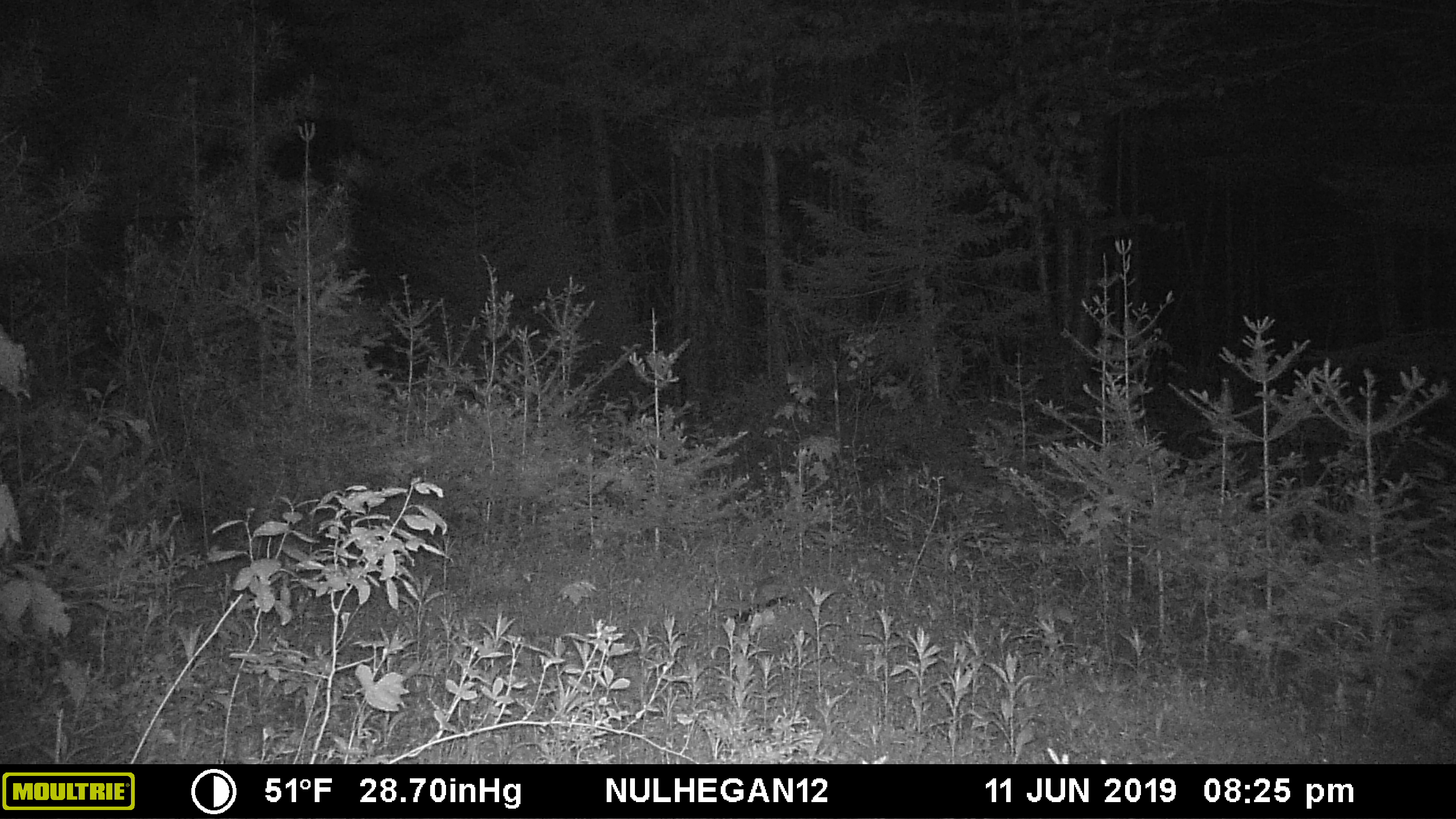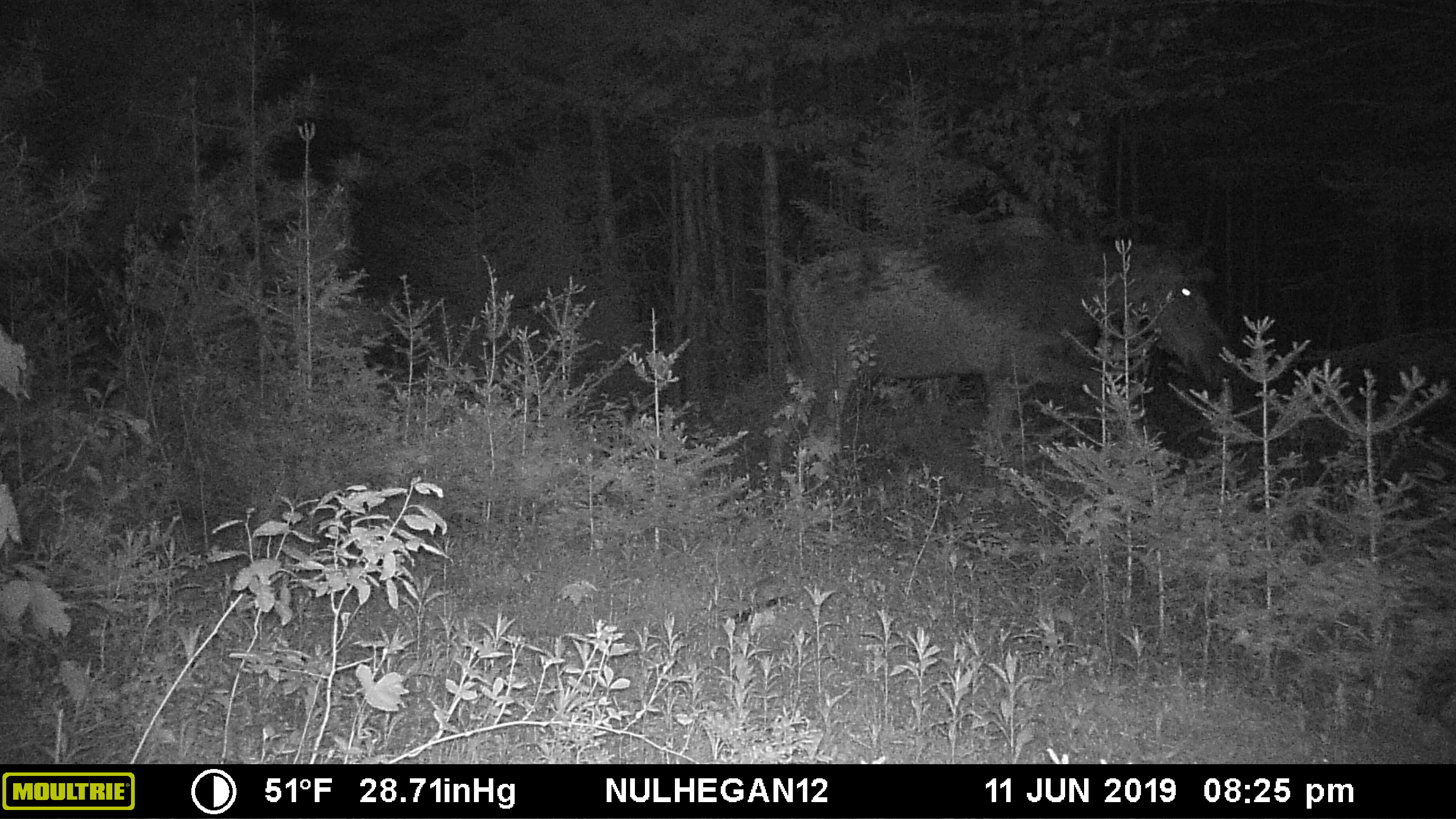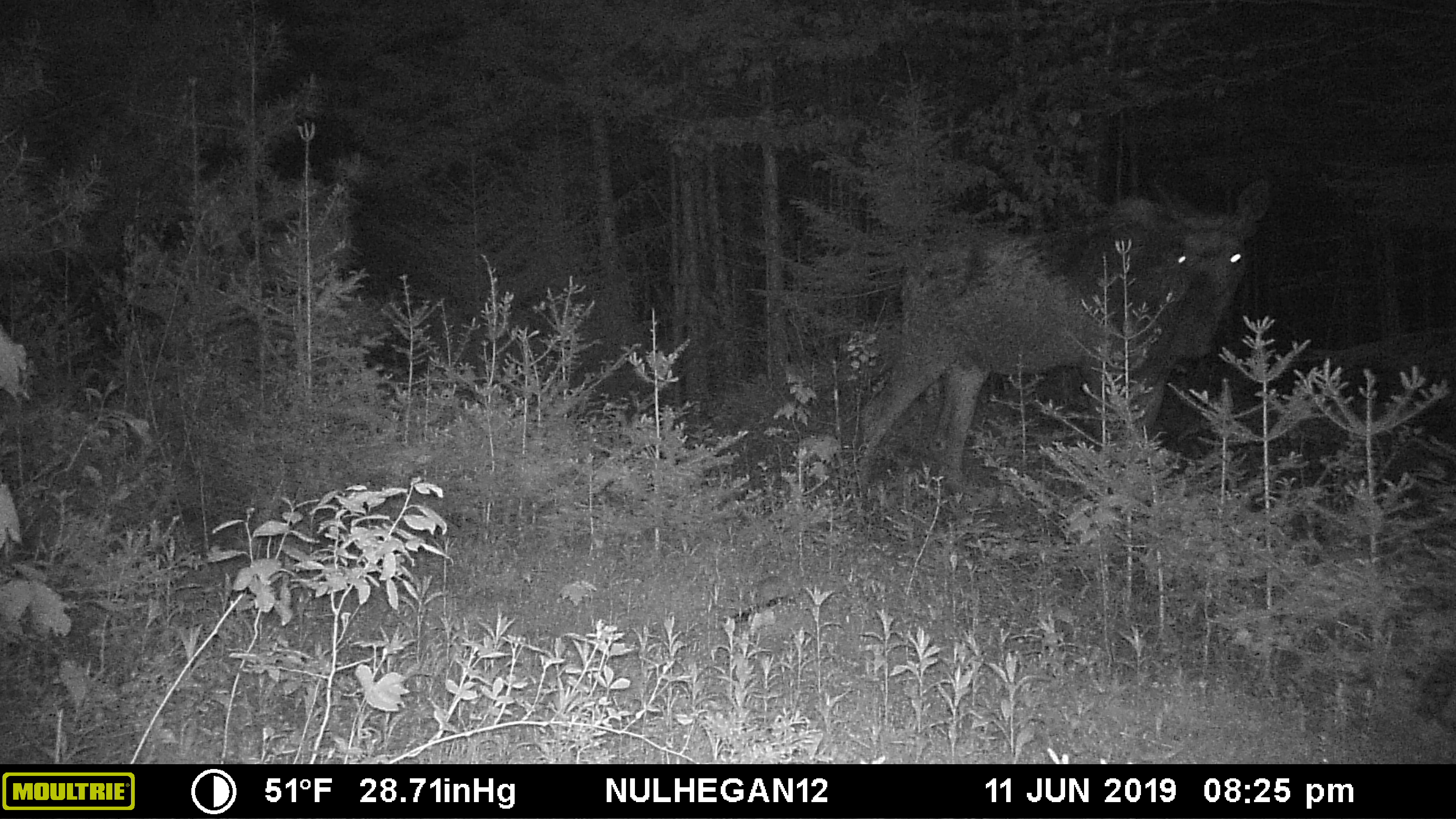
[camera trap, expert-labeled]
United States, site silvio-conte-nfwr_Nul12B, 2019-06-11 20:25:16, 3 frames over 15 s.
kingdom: Animalia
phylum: Chordata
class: Mammalia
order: Artiodactyla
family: Cervidae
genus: Alces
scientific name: Alces alces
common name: moose